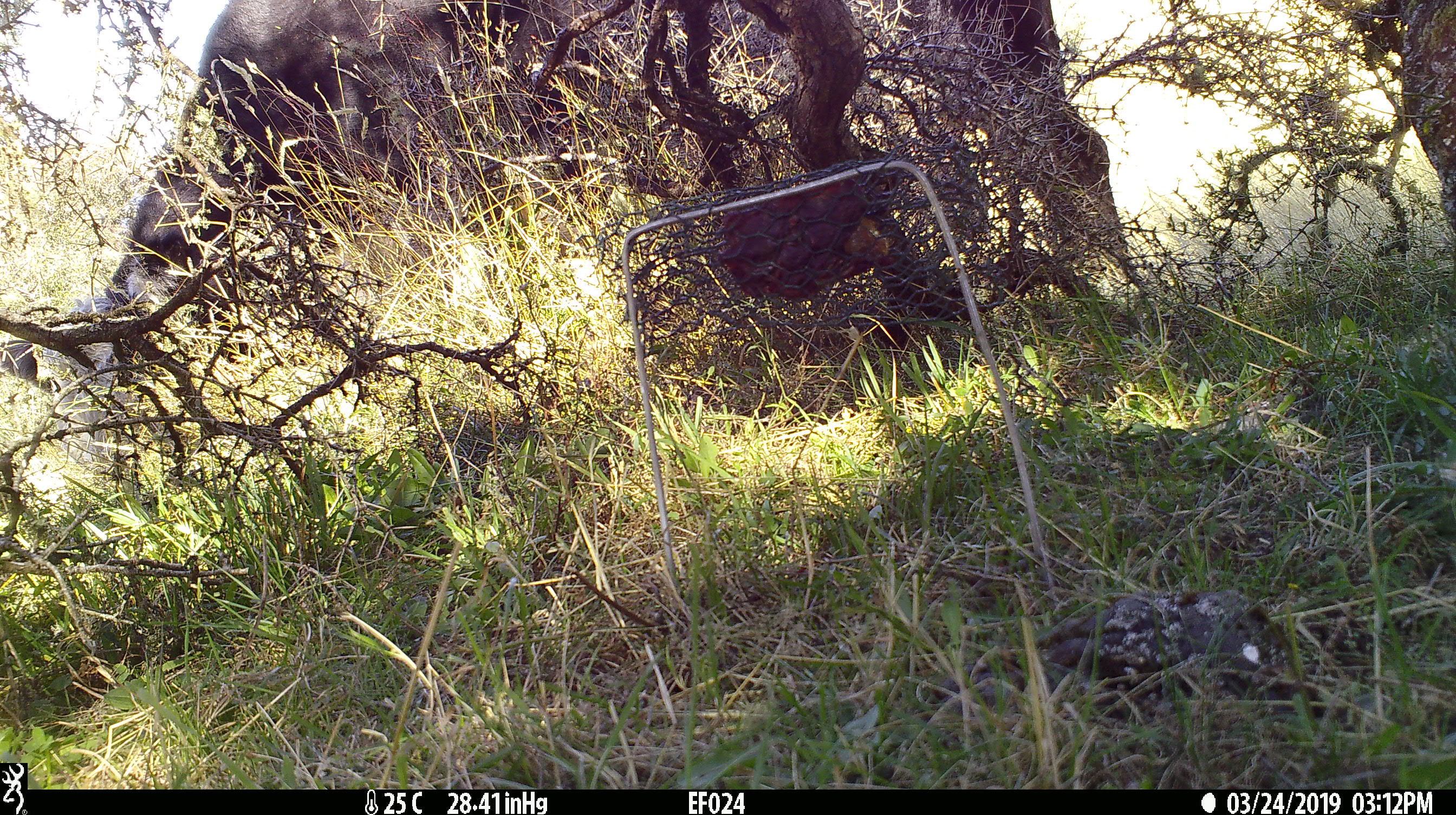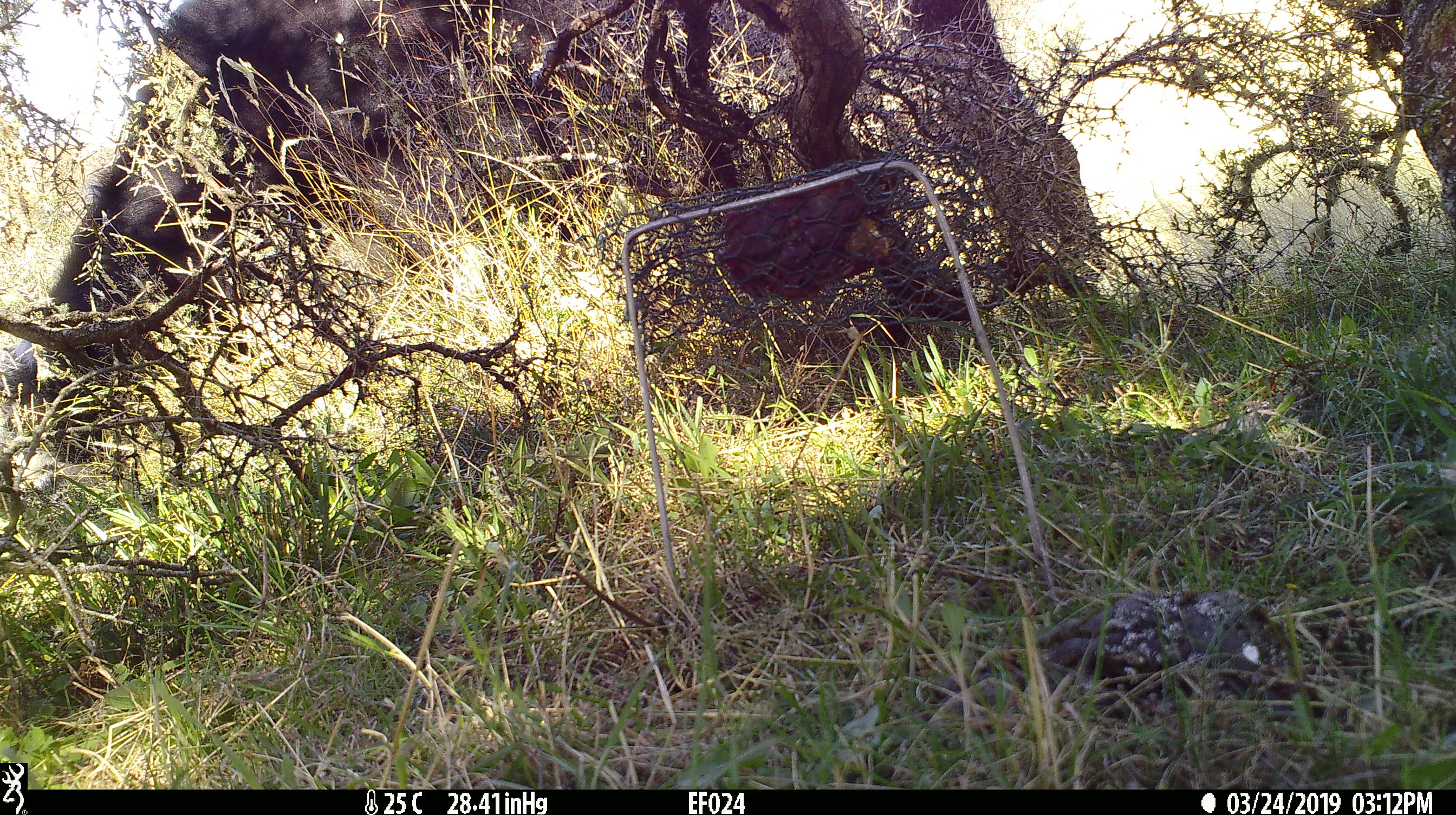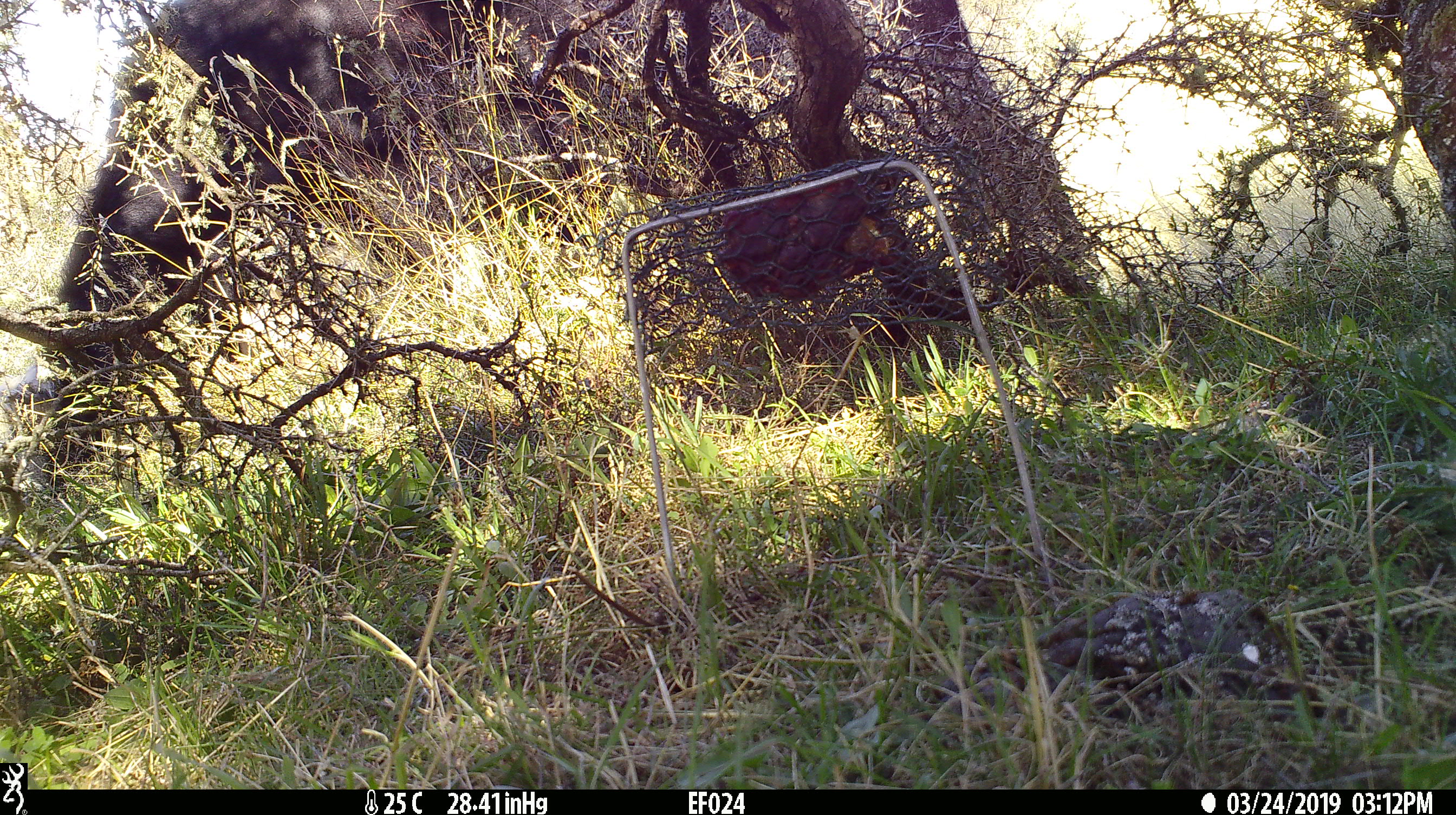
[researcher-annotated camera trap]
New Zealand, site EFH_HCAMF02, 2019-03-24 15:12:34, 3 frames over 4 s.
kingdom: Animalia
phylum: Chordata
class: Mammalia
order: Artiodactyla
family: Bovidae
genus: Bos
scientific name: Bos taurus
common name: domestic cow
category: cow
Cow (domestic cow) (Bos taurus).